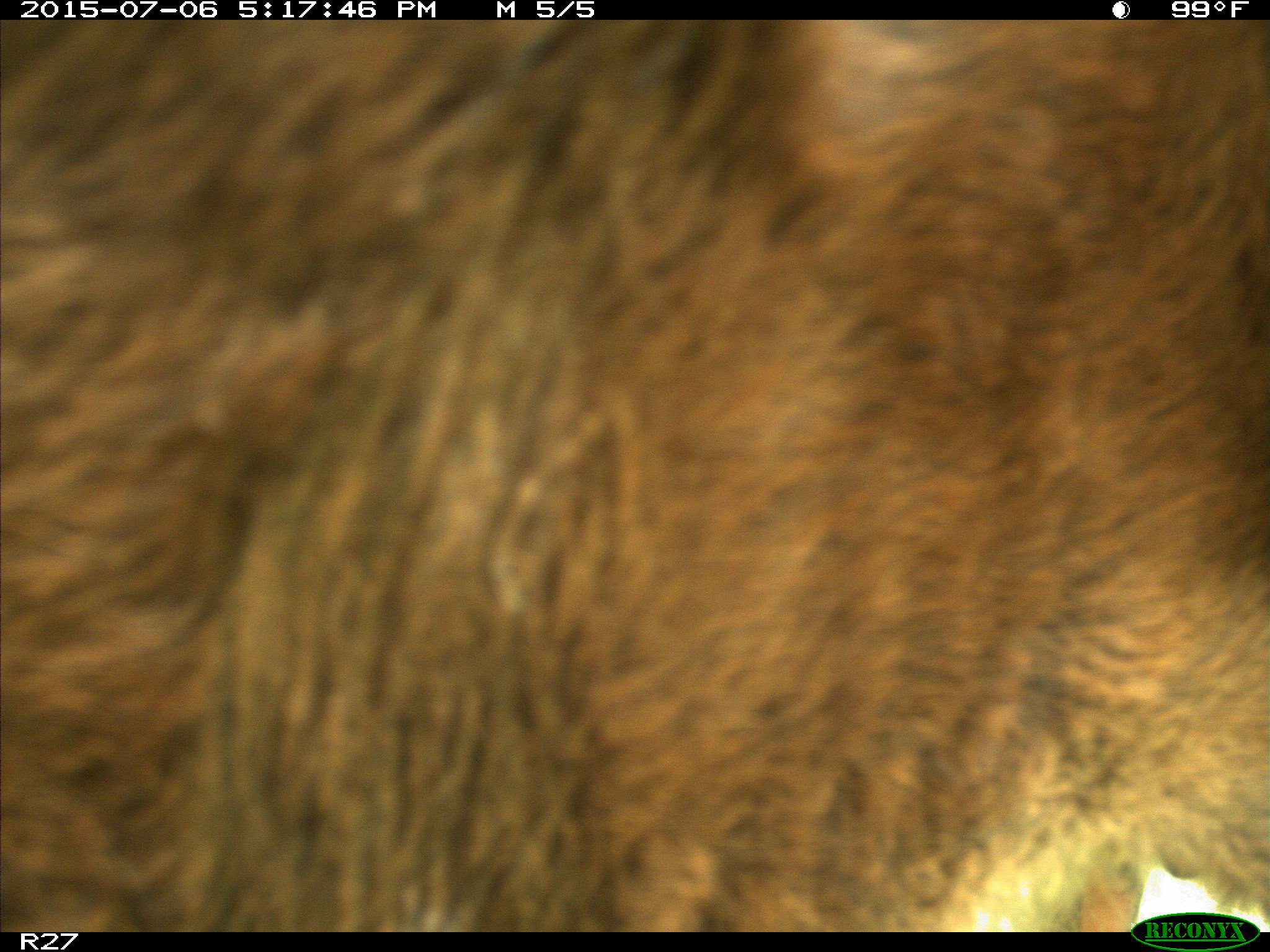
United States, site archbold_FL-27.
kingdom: Animalia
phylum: Chordata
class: Mammalia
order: Artiodactyla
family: Bovidae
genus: Bos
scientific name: Bos taurus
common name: domestic cow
Bos taurus (domestic cow).